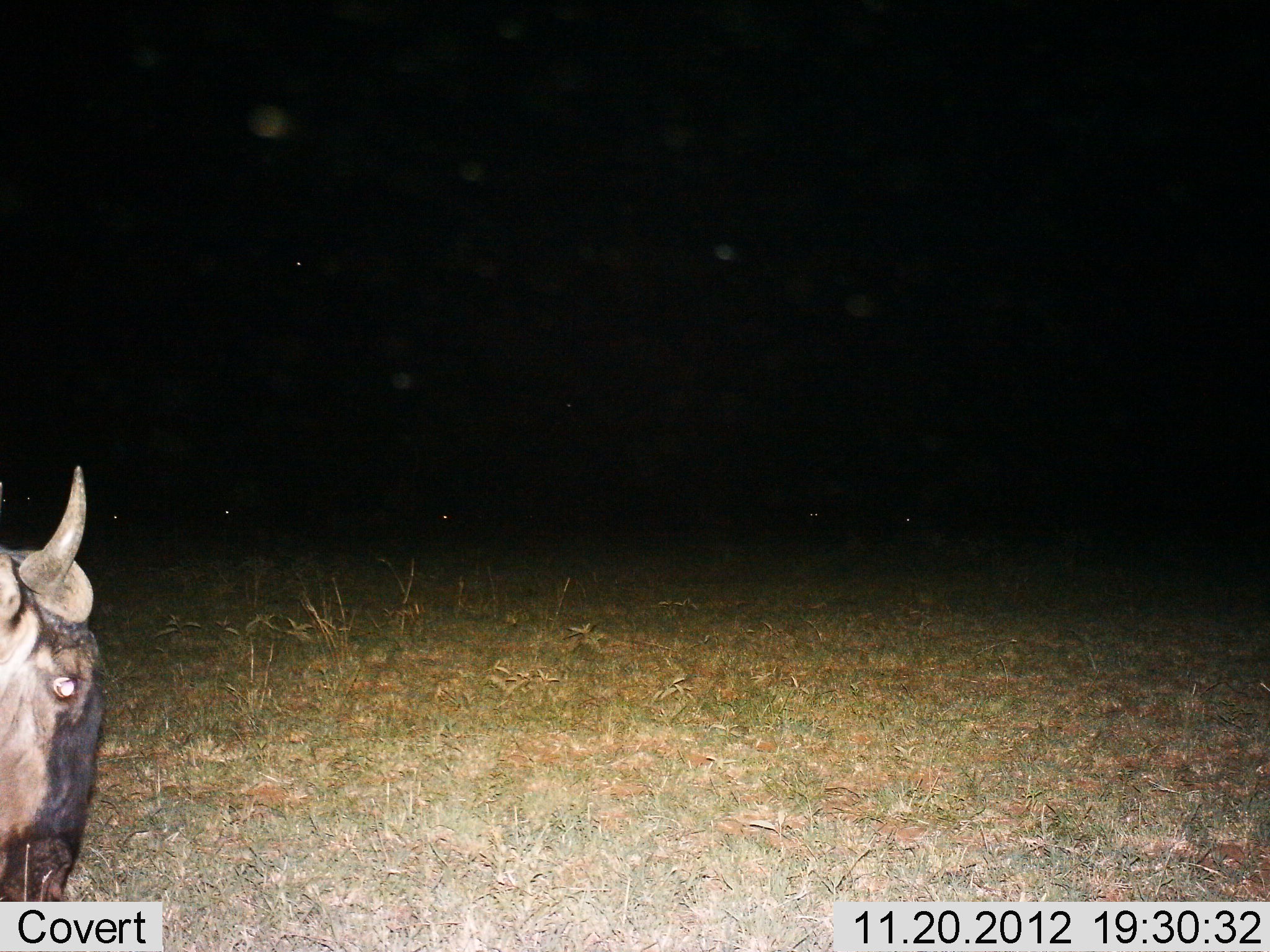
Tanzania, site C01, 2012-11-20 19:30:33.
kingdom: Animalia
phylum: Chordata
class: Mammalia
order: Artiodactyla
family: Bovidae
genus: Connochaetes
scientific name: Connochaetes taurinus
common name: blue wildebeest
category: wildebeest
Wildebeest (blue wildebeest) (Connochaetes taurinus), count 1. Behavior (volunteer vote fractions): standing 54%, resting 4%, moving 7%, interacting 0%. Young present (vote fraction): 0%. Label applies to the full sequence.